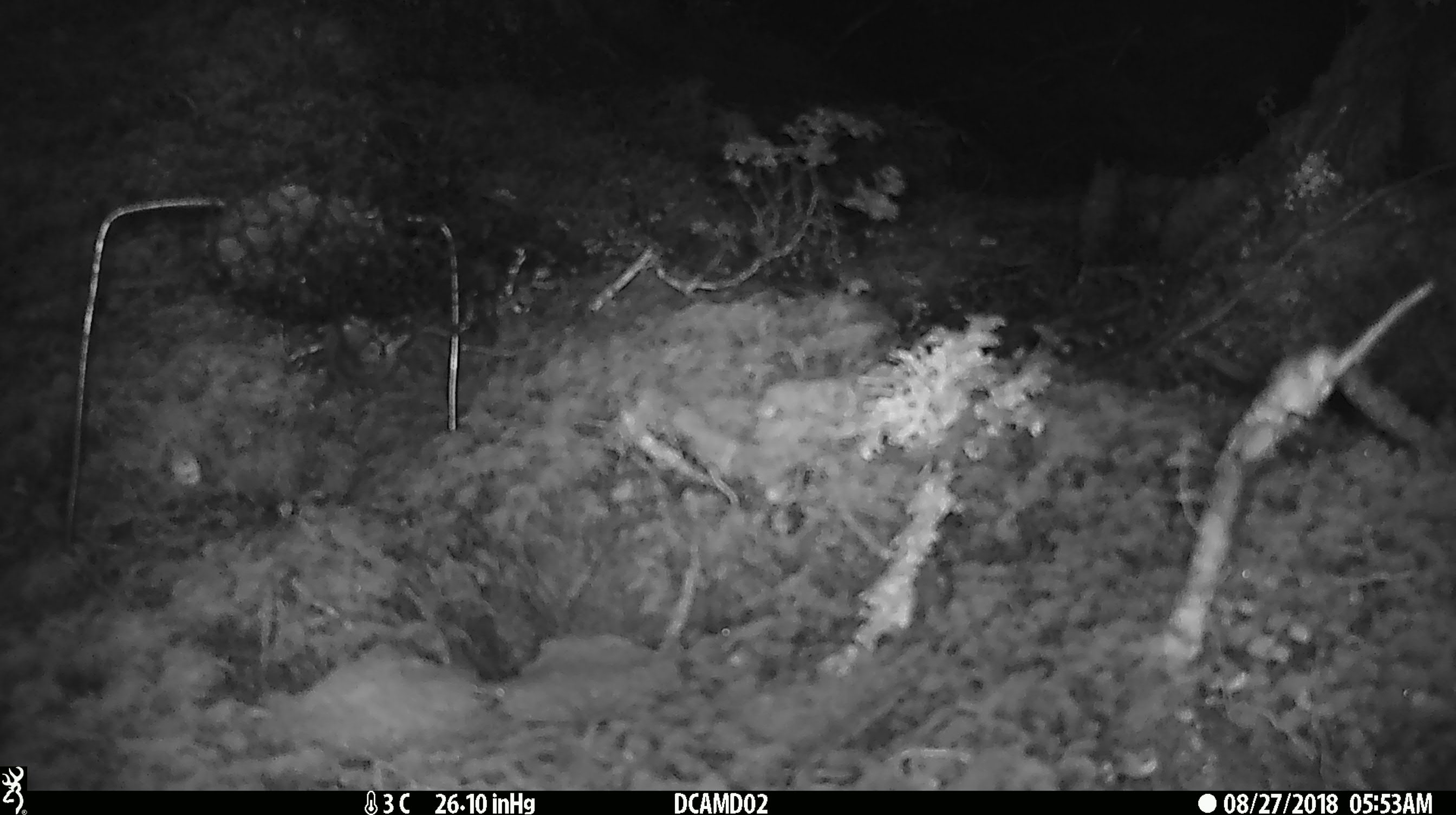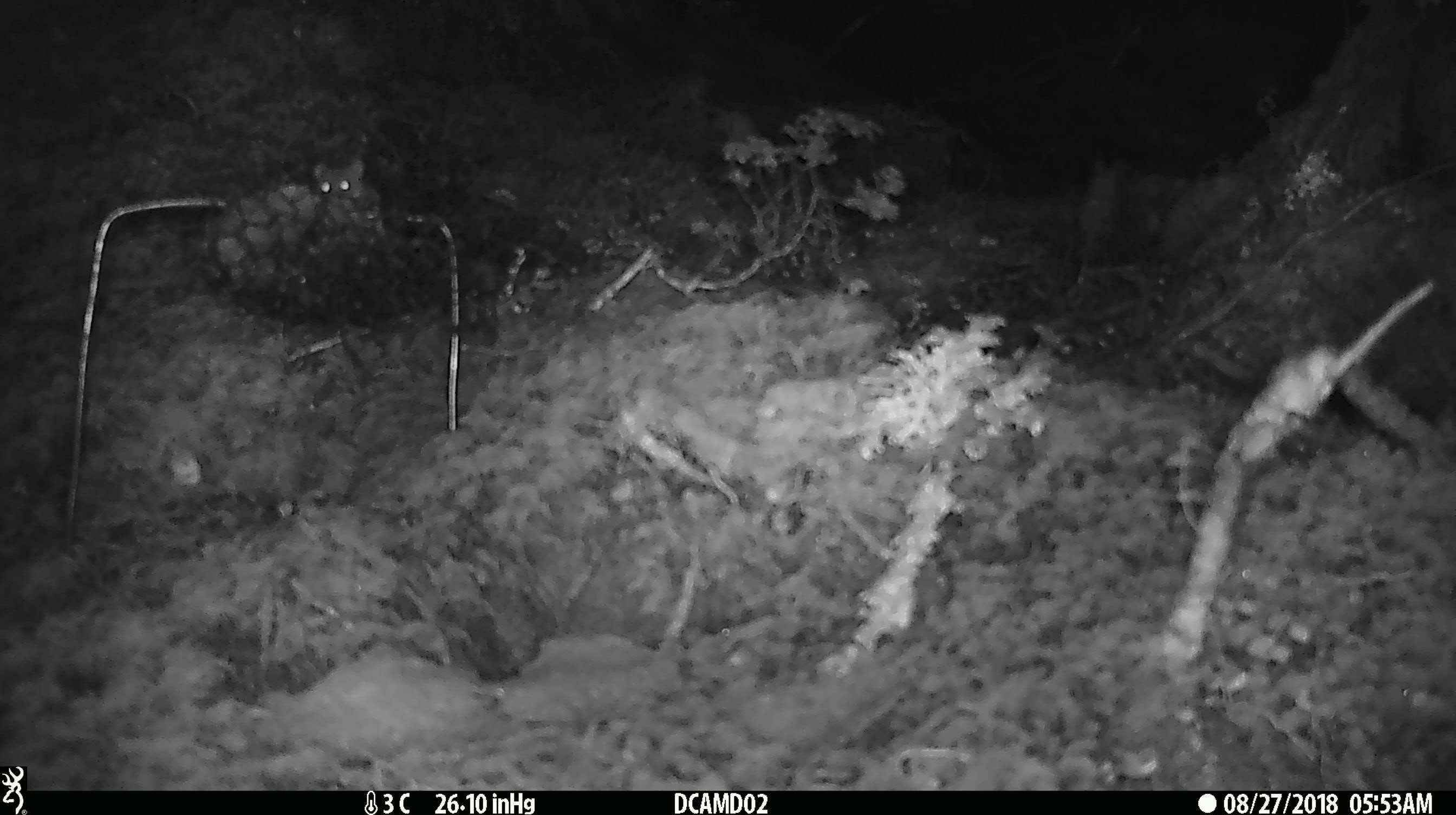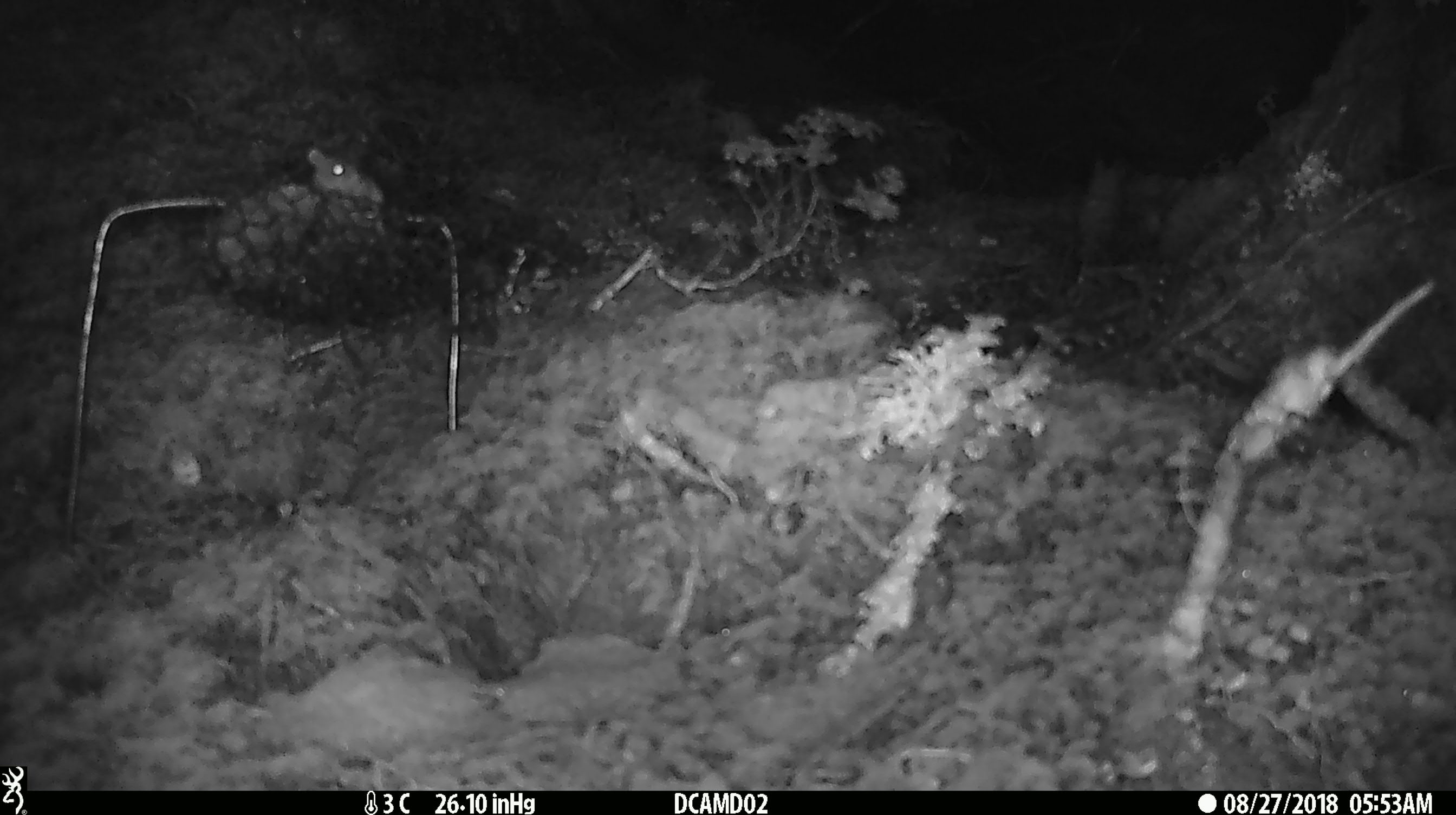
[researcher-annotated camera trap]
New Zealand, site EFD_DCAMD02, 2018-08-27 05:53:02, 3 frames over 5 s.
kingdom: Animalia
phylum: Chordata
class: Mammalia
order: Rodentia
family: Muridae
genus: Mus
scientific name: Mus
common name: mouse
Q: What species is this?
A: Mouse (Mus).